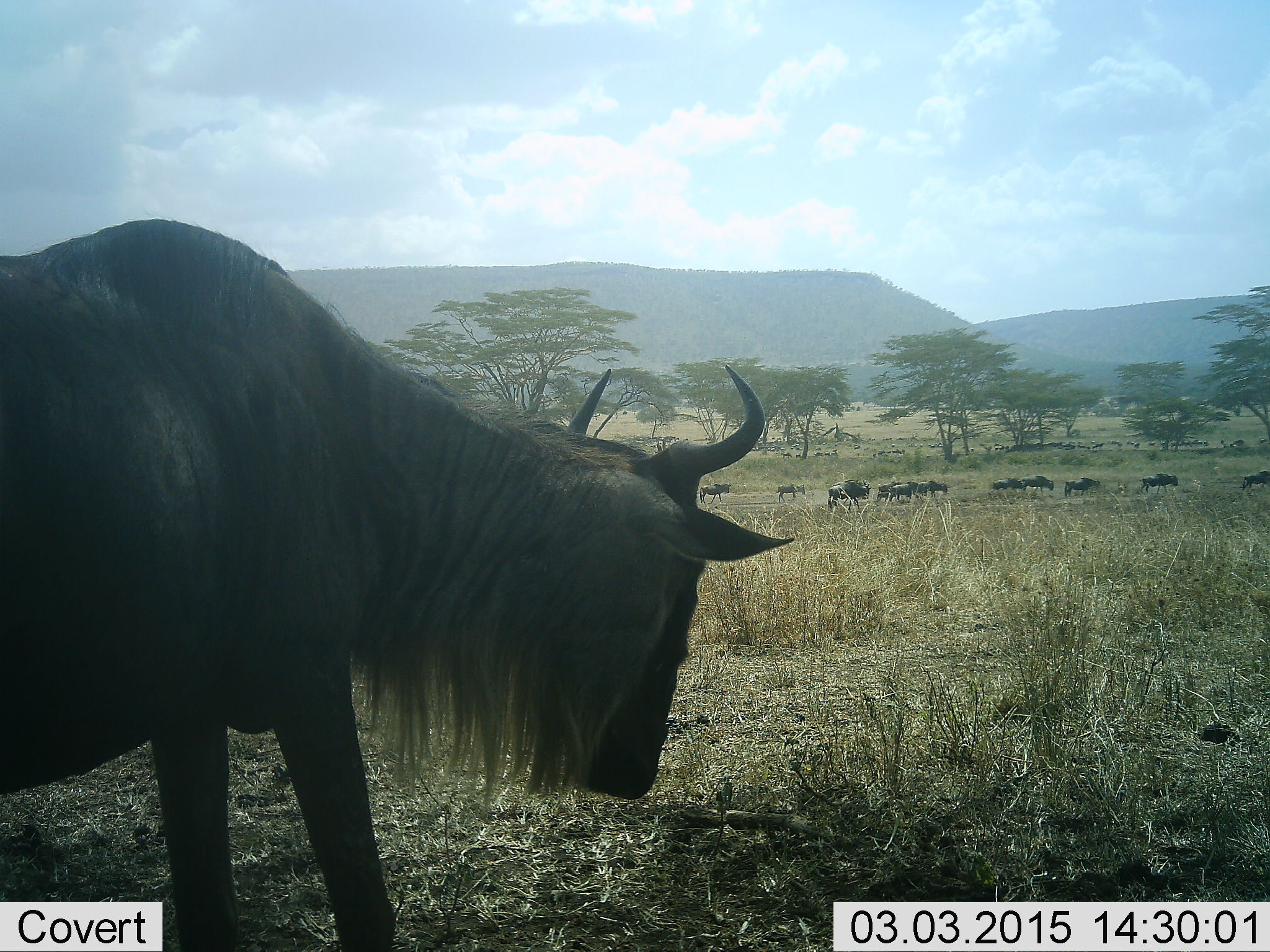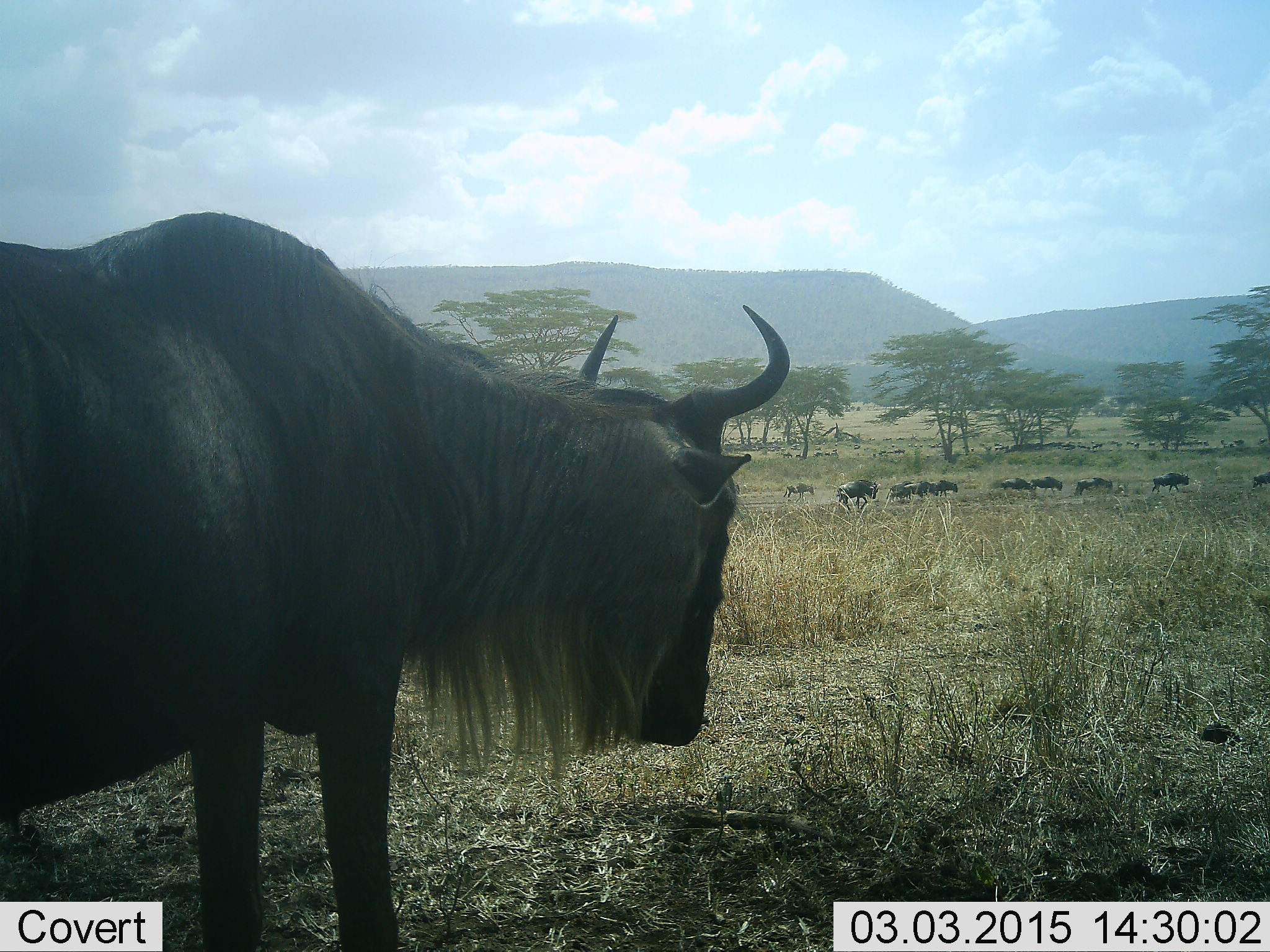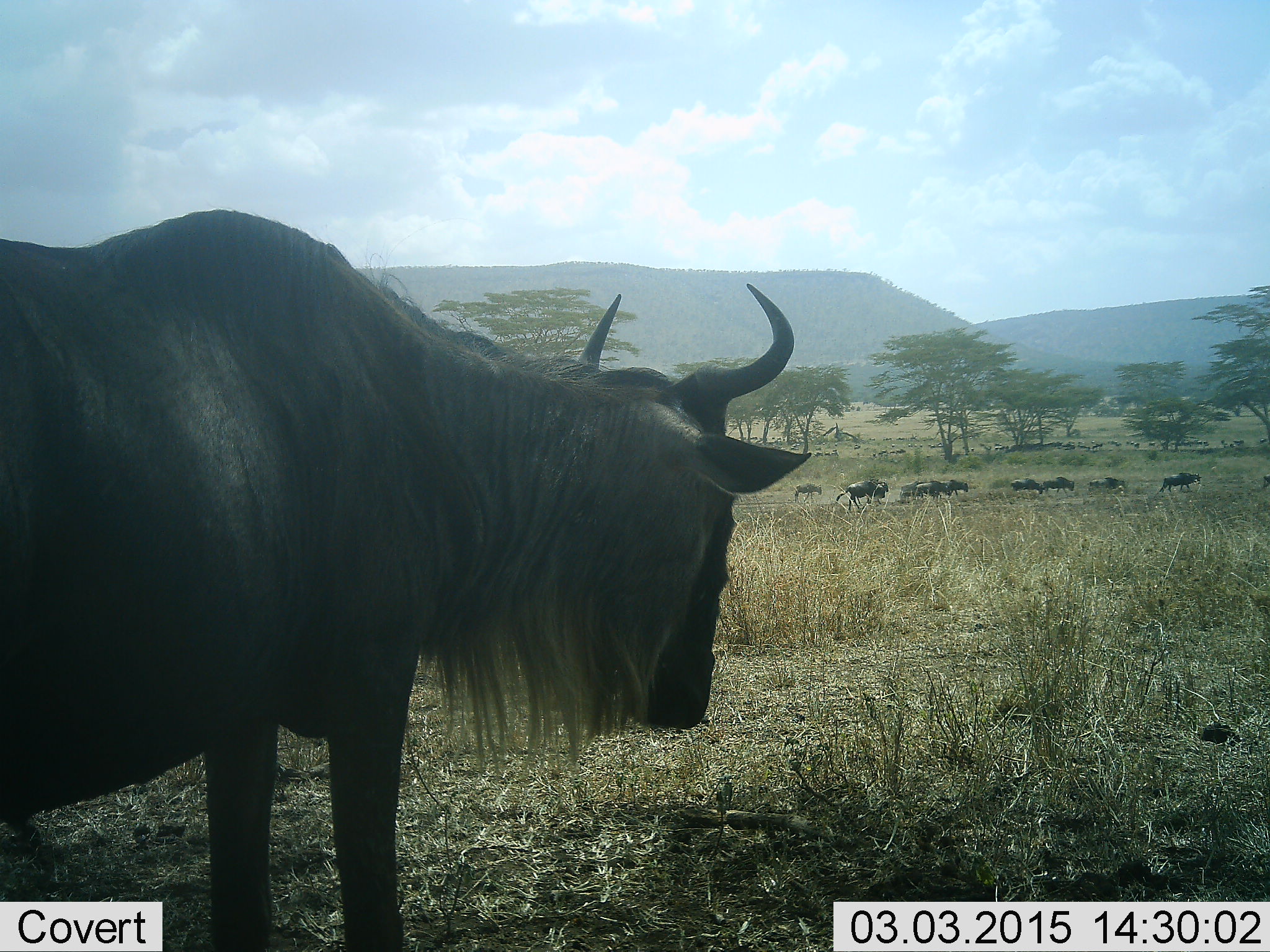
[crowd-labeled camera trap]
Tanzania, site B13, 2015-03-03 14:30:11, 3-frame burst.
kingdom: Animalia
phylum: Chordata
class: Mammalia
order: Artiodactyla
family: Bovidae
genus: Connochaetes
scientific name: Connochaetes taurinus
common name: blue wildebeest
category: wildebeest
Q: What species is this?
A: Wildebeest (blue wildebeest) (Connochaetes taurinus).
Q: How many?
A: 11-50.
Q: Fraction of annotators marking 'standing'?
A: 60%.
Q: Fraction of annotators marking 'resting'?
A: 0%.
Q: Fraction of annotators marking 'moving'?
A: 80%.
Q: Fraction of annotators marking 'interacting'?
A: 0%.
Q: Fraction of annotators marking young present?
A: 0%.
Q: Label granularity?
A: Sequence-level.